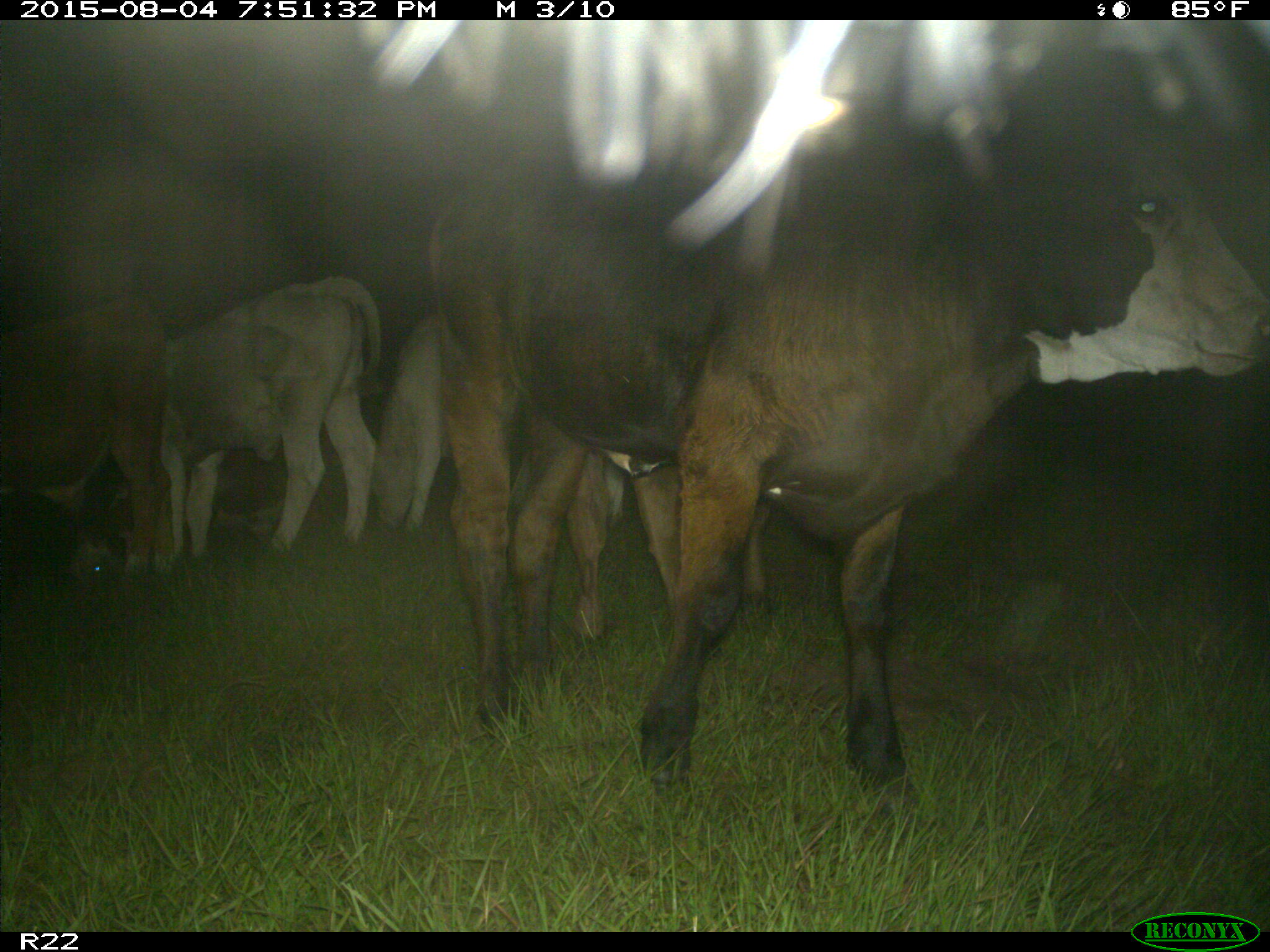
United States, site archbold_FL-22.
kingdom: Animalia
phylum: Chordata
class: Mammalia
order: Artiodactyla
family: Bovidae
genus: Bos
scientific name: Bos taurus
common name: domestic cow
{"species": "Bos taurus (domestic cow)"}